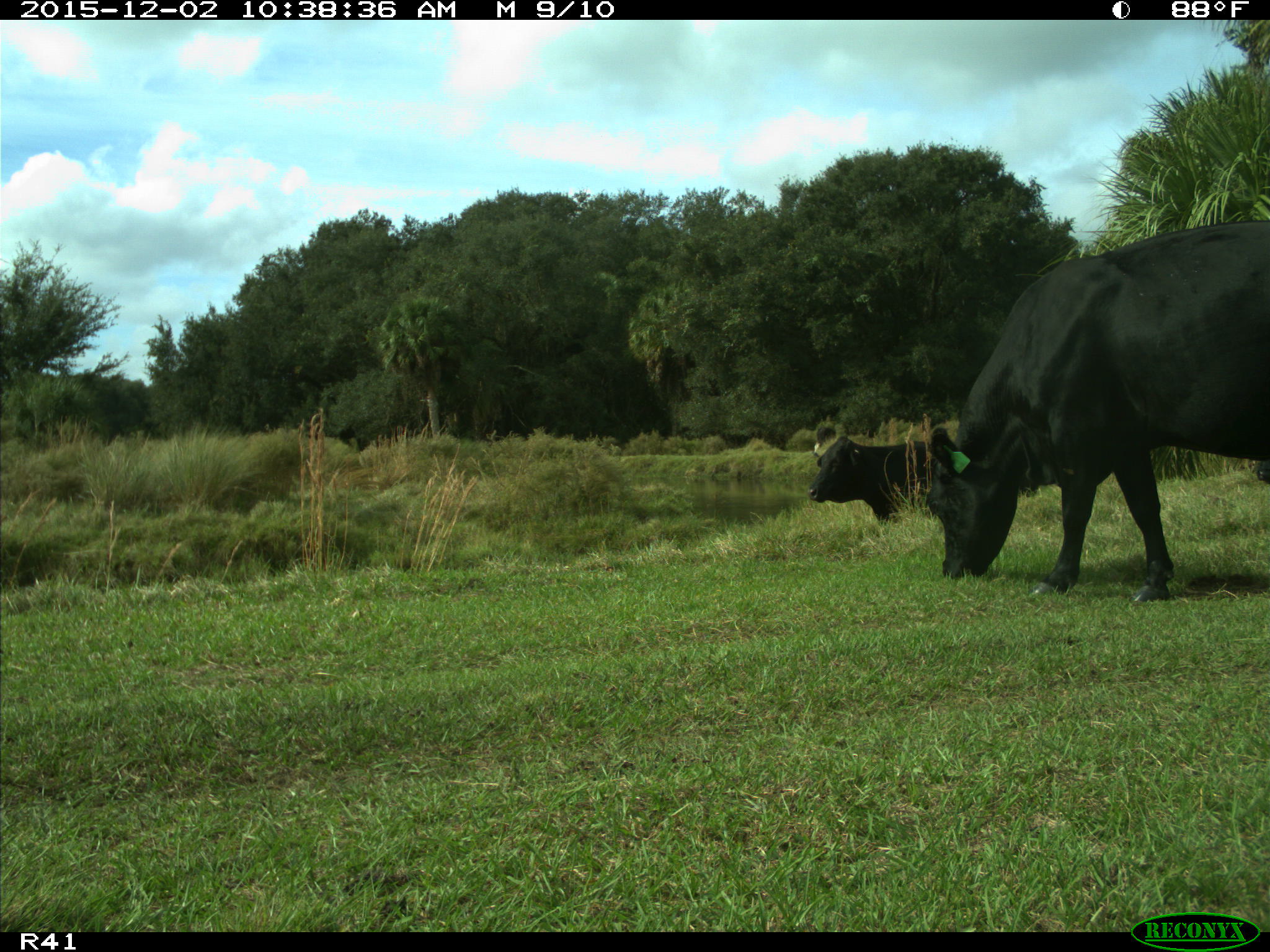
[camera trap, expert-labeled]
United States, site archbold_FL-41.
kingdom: Animalia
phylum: Chordata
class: Mammalia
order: Artiodactyla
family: Bovidae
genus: Bos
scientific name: Bos taurus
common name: domestic cow